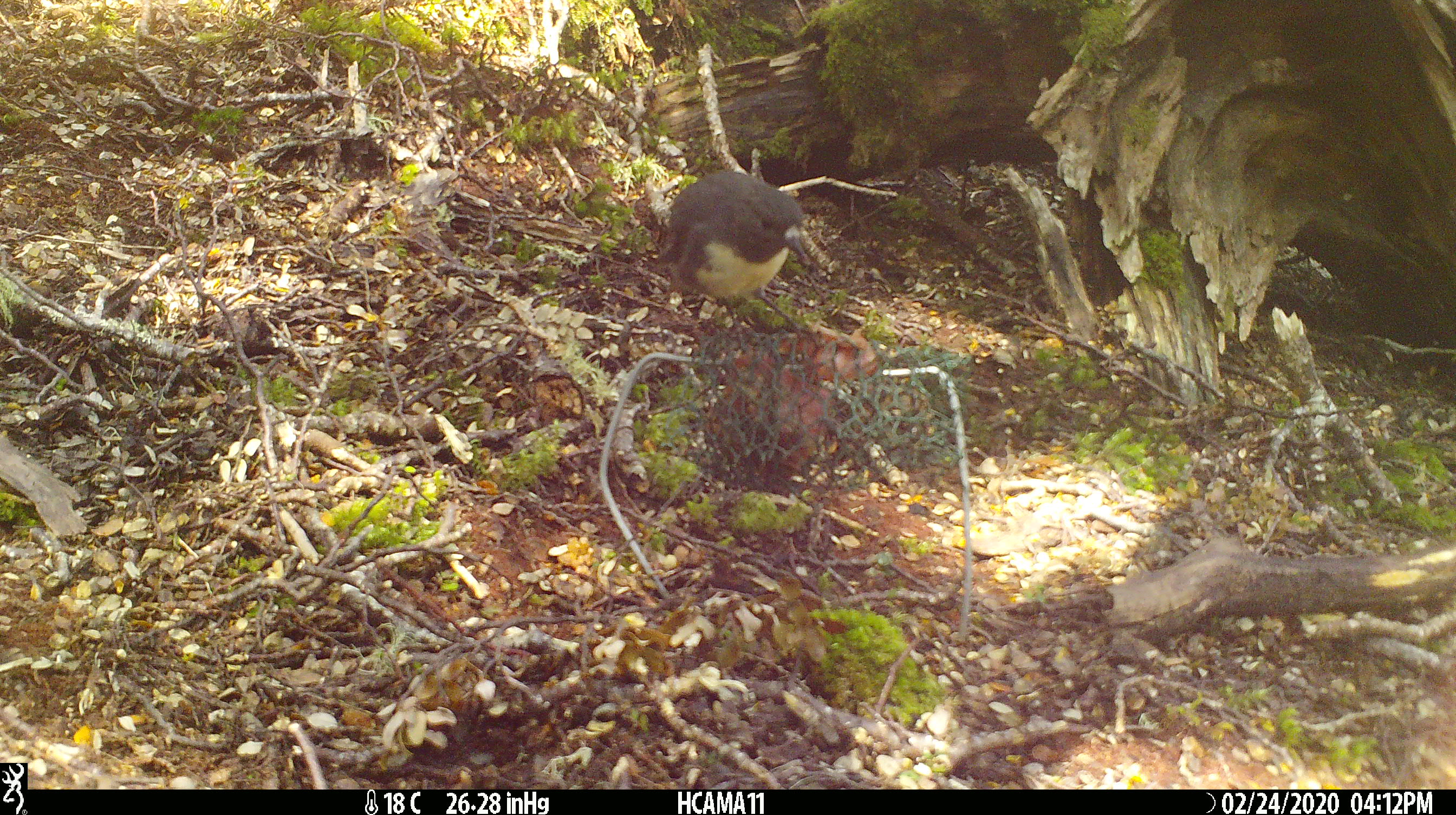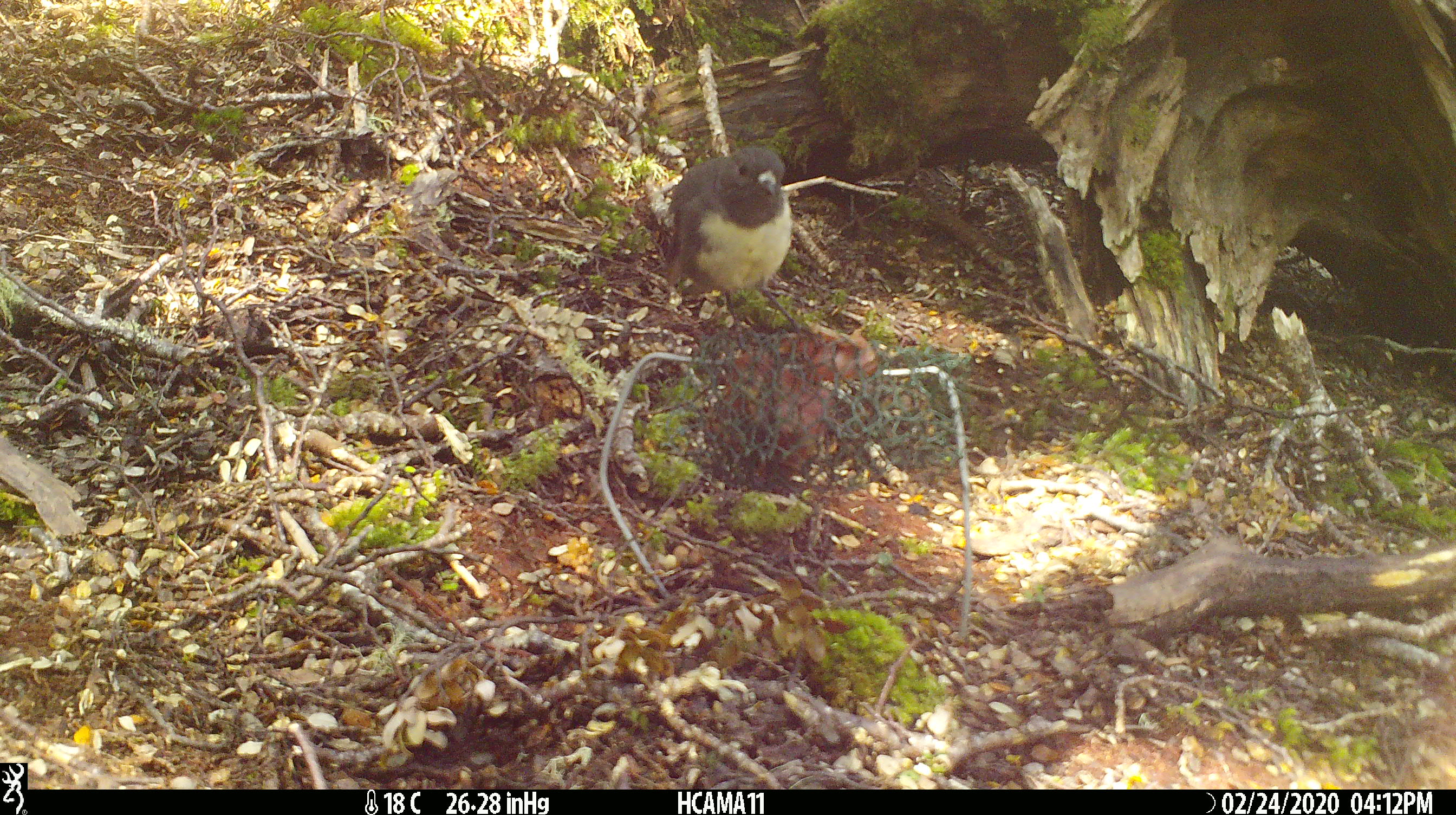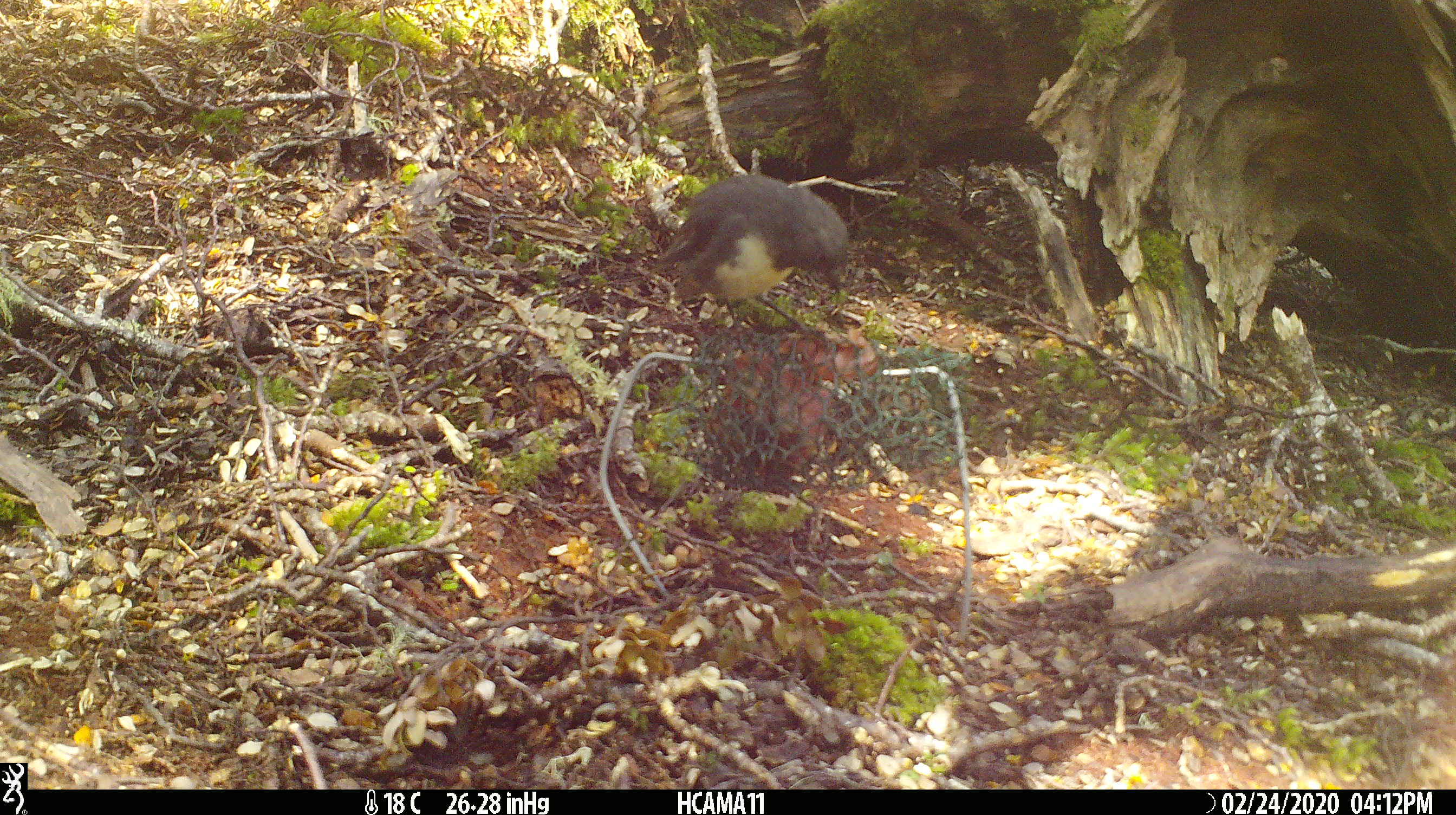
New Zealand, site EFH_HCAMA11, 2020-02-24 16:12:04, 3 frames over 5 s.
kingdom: Animalia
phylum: Chordata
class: Aves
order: Passeriformes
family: Petroicidae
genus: Petroica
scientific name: Petroica australis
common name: new zealand robin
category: robin